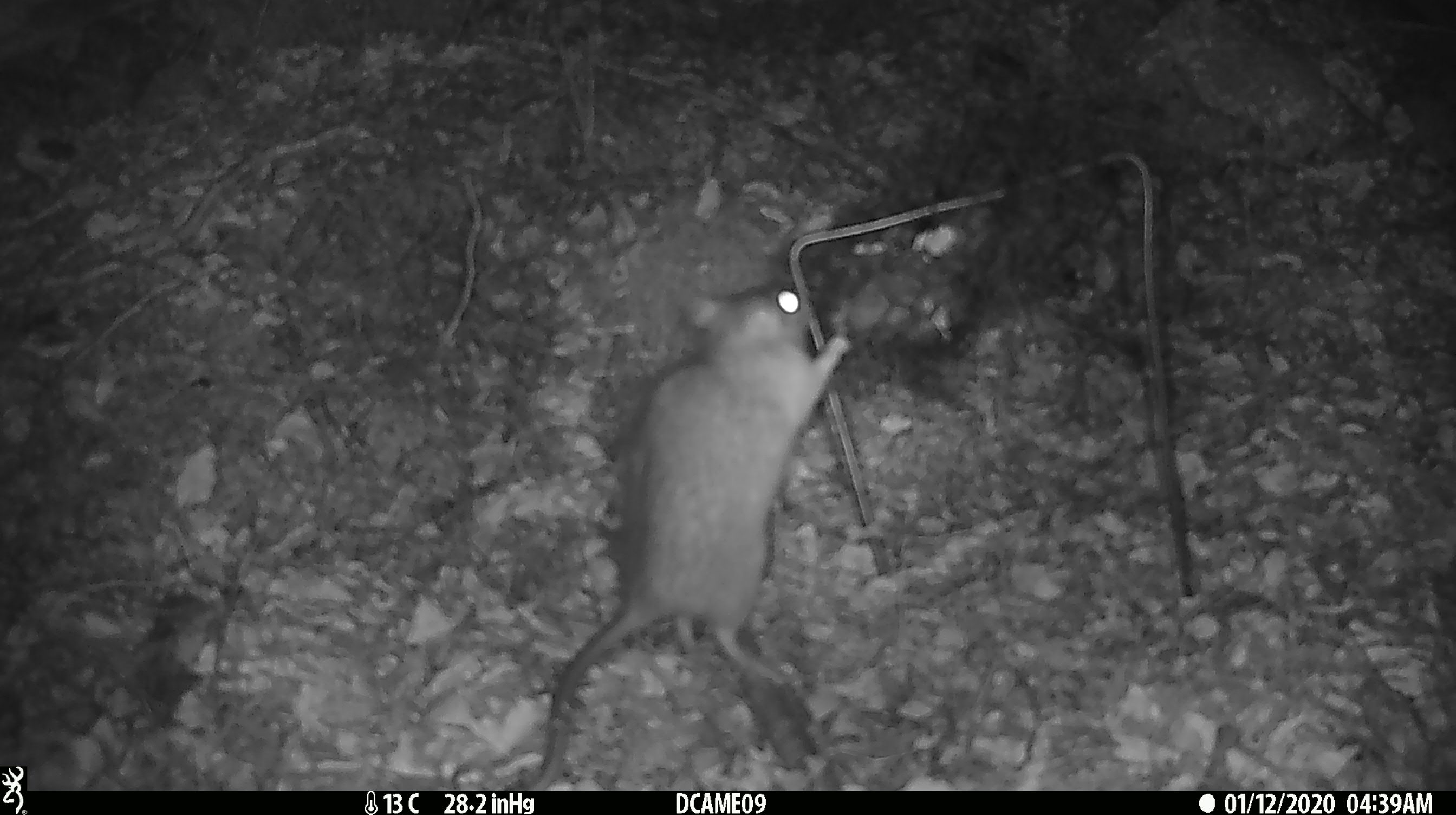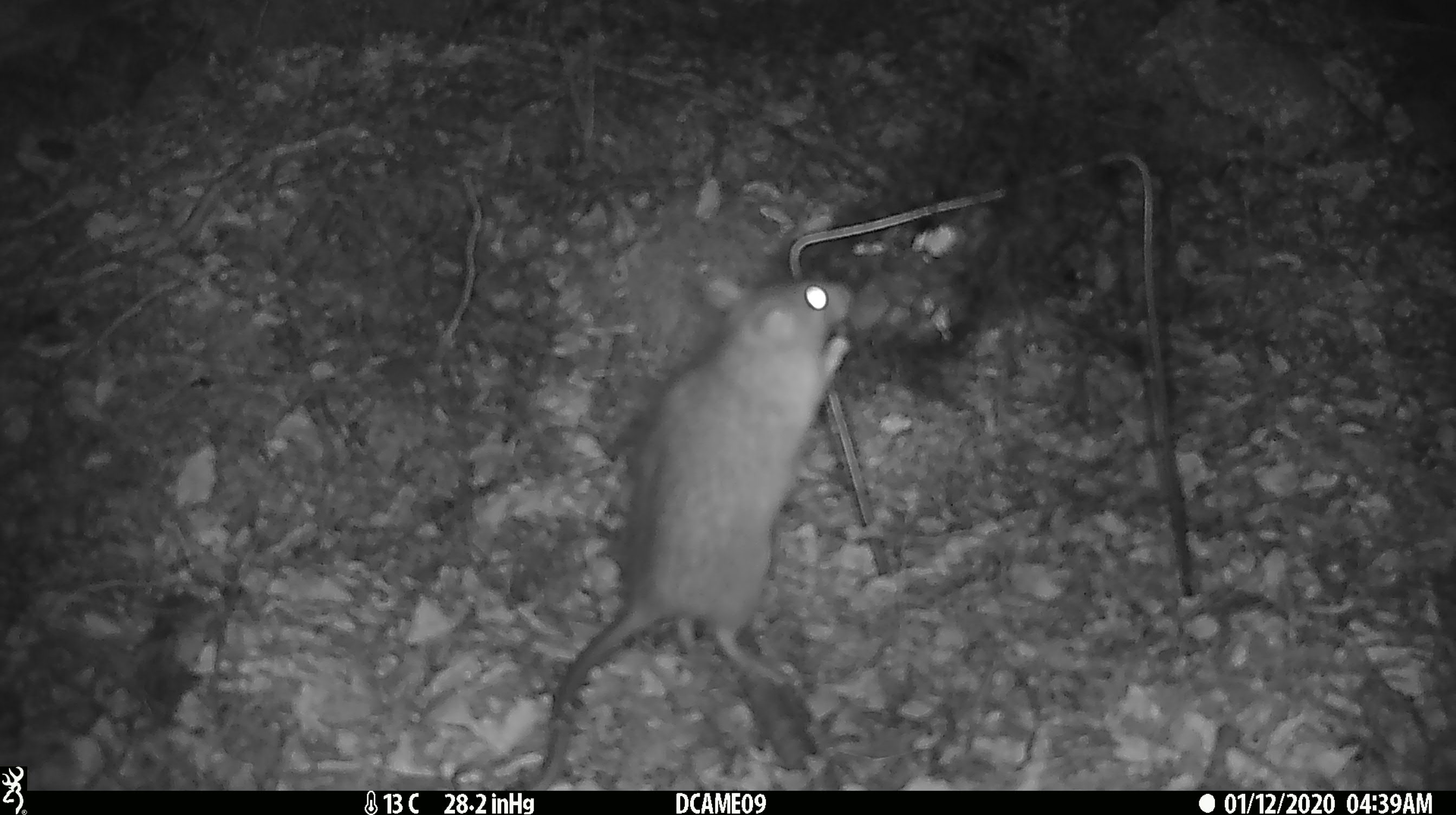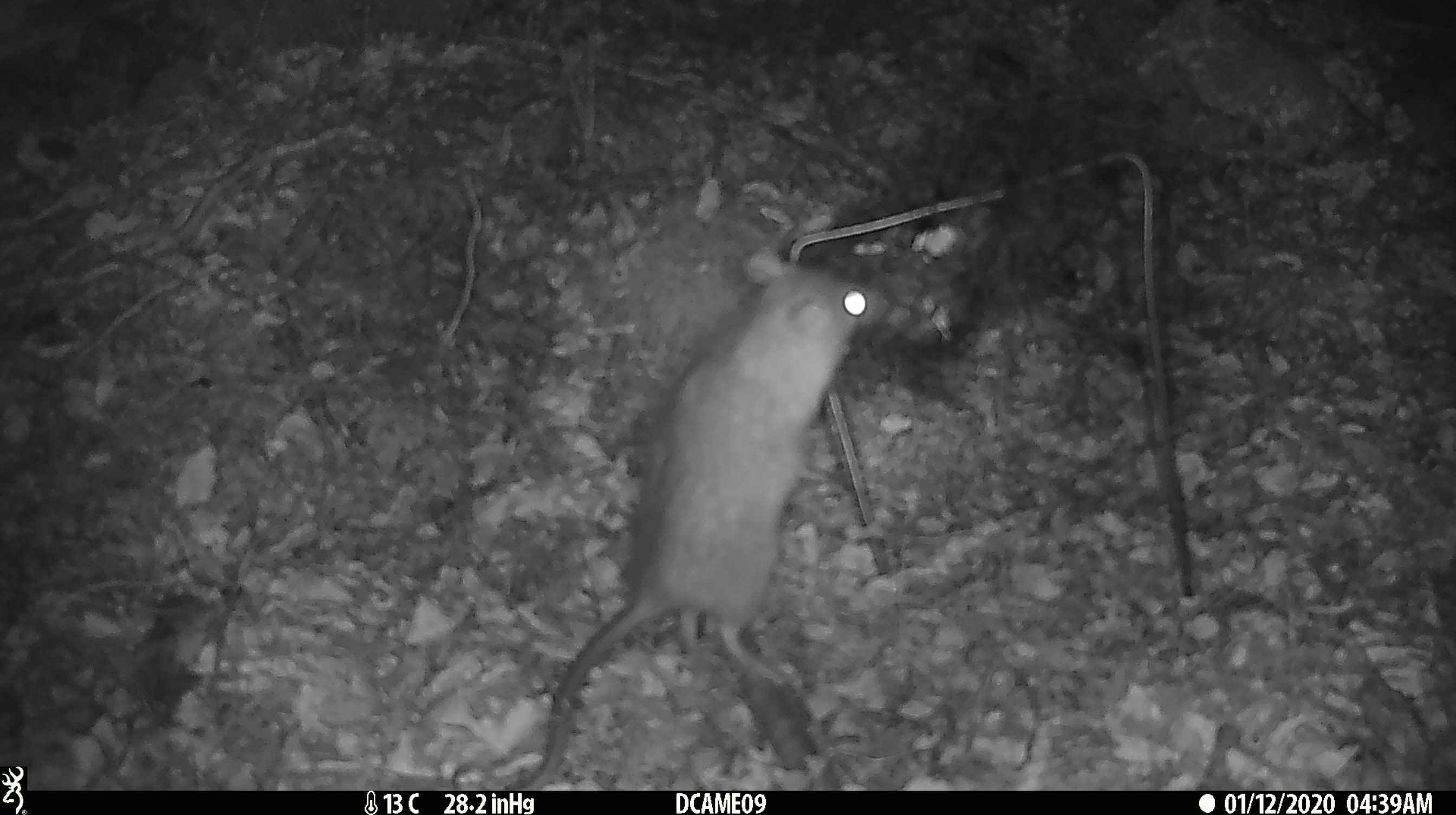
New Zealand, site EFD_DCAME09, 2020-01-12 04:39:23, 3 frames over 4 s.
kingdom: Animalia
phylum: Chordata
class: Mammalia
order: Rodentia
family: Muridae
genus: Rattus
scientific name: Rattus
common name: rat